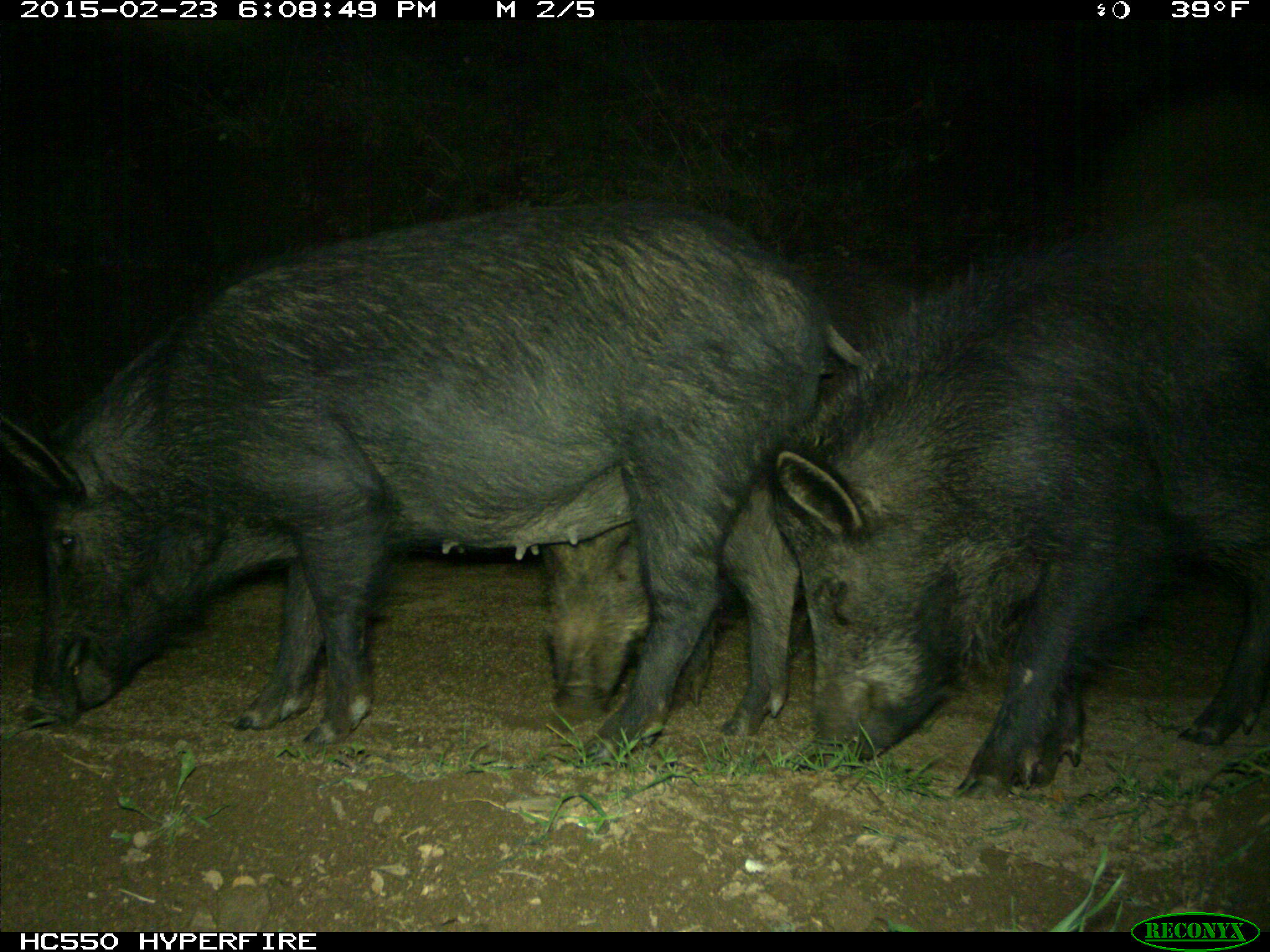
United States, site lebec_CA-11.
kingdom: Animalia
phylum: Chordata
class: Mammalia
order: Artiodactyla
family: Suidae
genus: Sus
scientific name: Sus scrofa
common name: wild boar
Sus scrofa (wild boar).